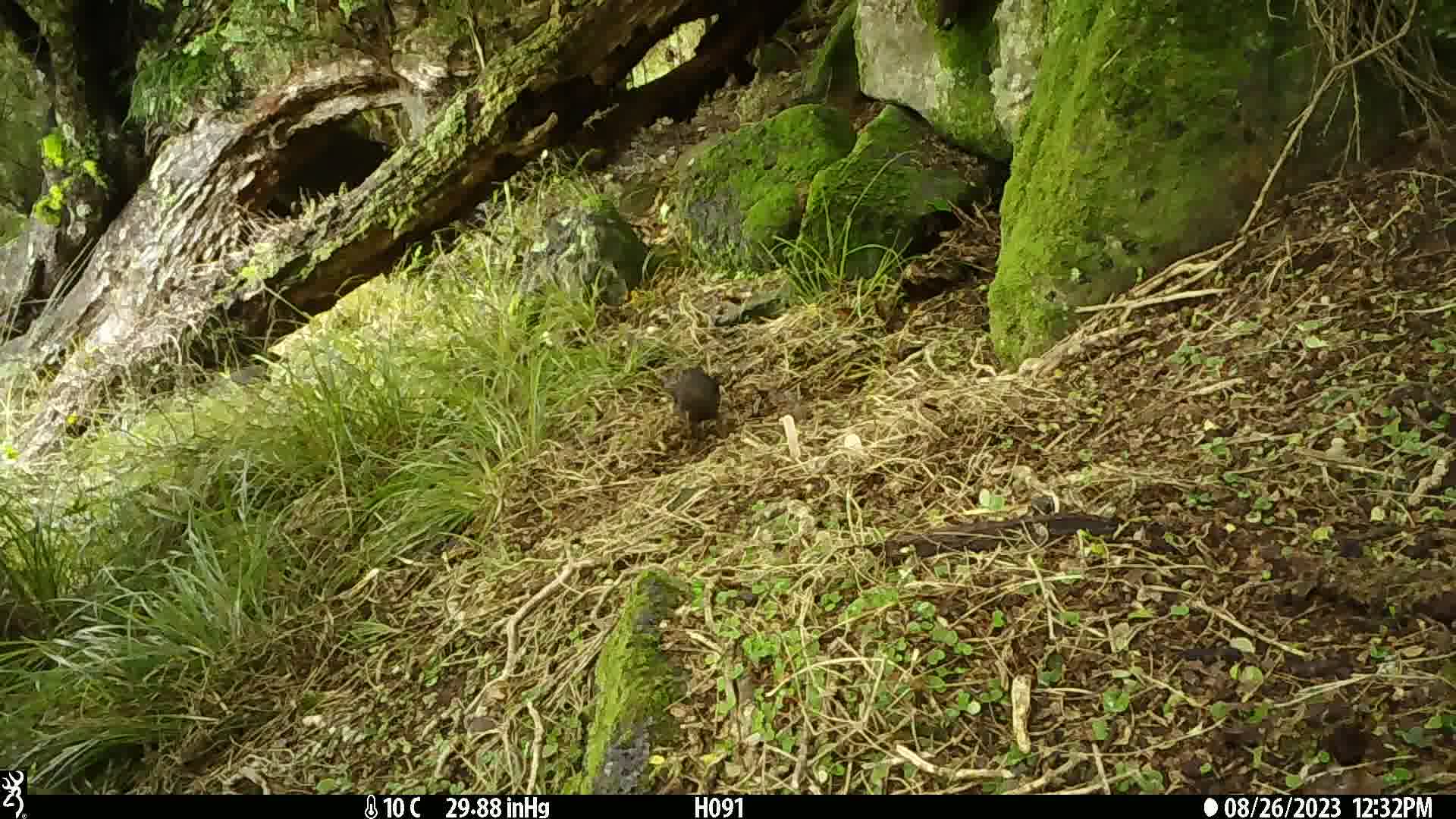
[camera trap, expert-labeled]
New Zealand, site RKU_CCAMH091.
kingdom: Animalia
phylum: Chordata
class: Aves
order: Passeriformes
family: Turdidae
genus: Turdus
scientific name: Turdus merula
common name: eurasian blackbird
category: blackbird